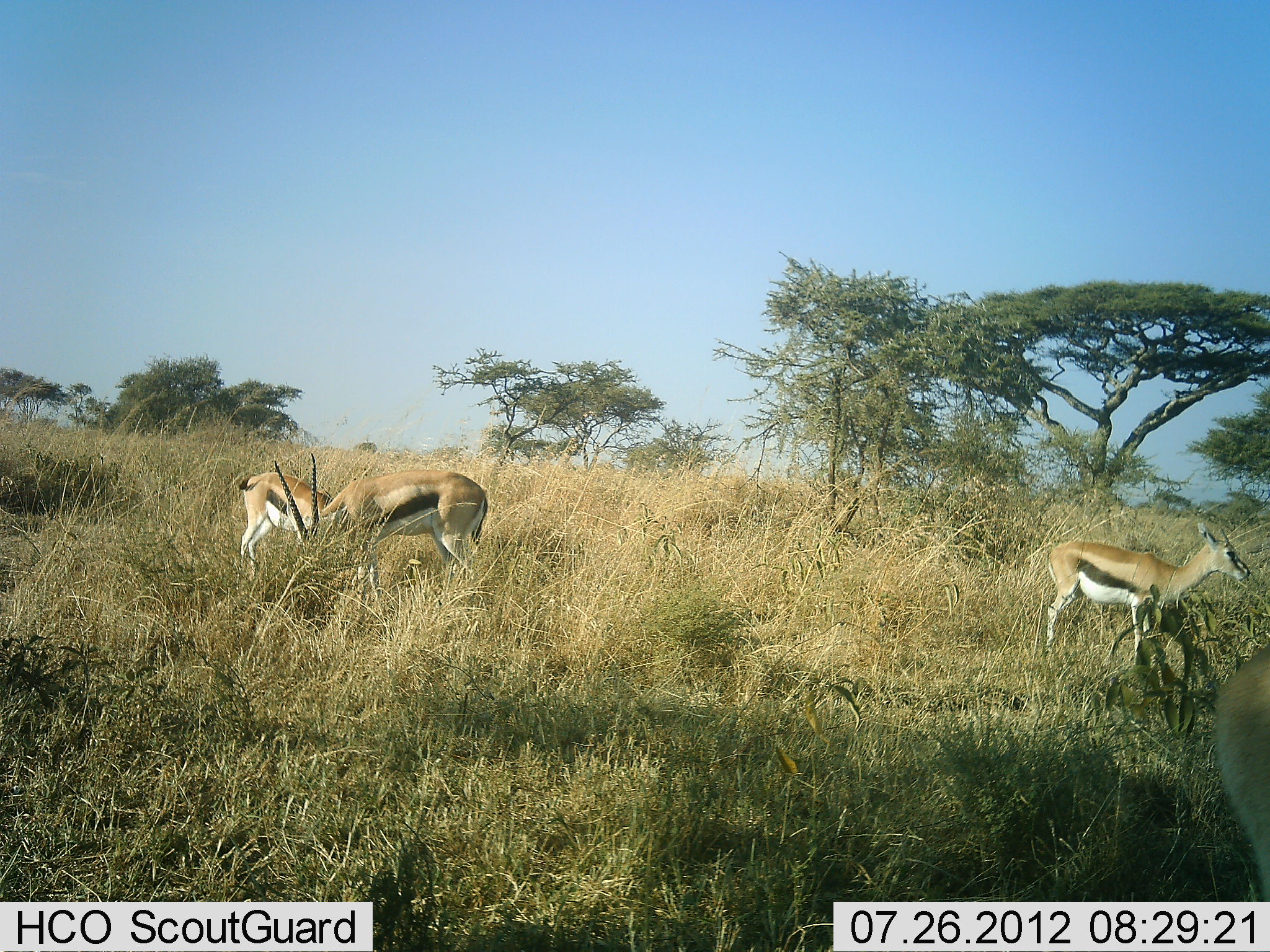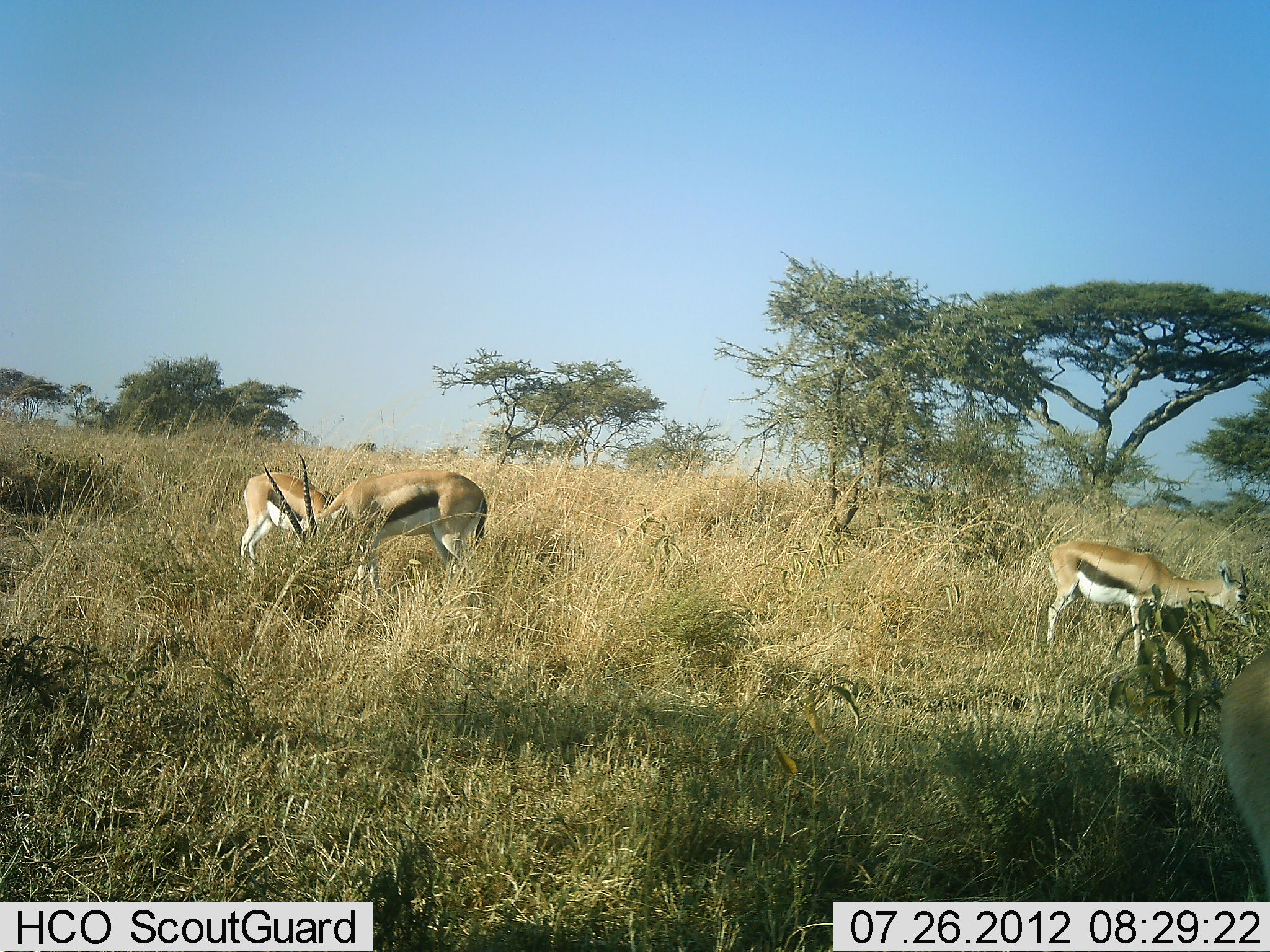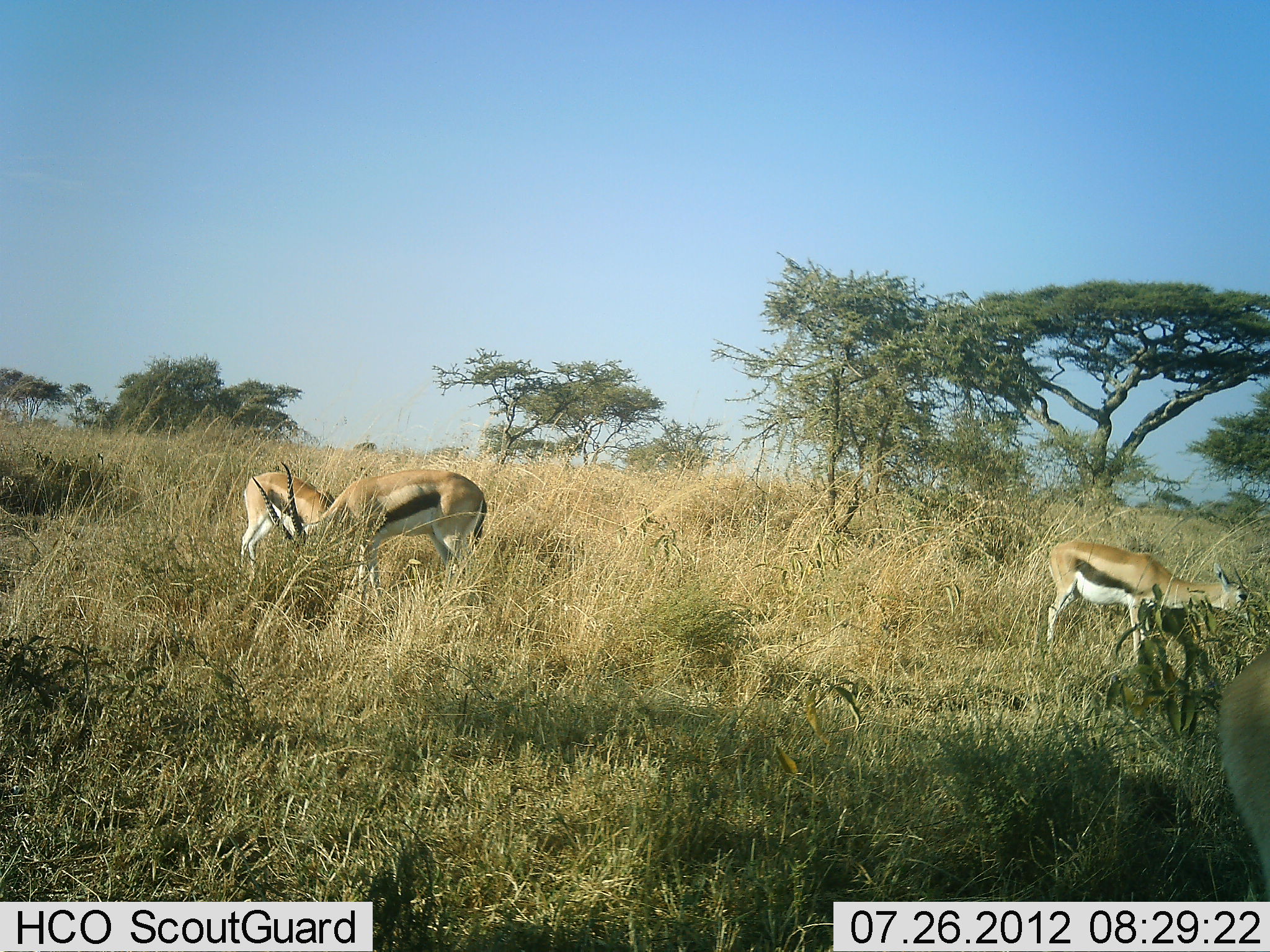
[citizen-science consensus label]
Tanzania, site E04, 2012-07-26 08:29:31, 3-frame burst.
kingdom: Animalia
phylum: Chordata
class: Mammalia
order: Artiodactyla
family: Bovidae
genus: Eudorcas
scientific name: Eudorcas thomsonii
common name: thomson's gazelle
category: gazellethomsons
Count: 3.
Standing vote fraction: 20%.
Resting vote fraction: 0%.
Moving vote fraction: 0%.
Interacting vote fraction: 0%.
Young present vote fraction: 0%.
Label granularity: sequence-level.